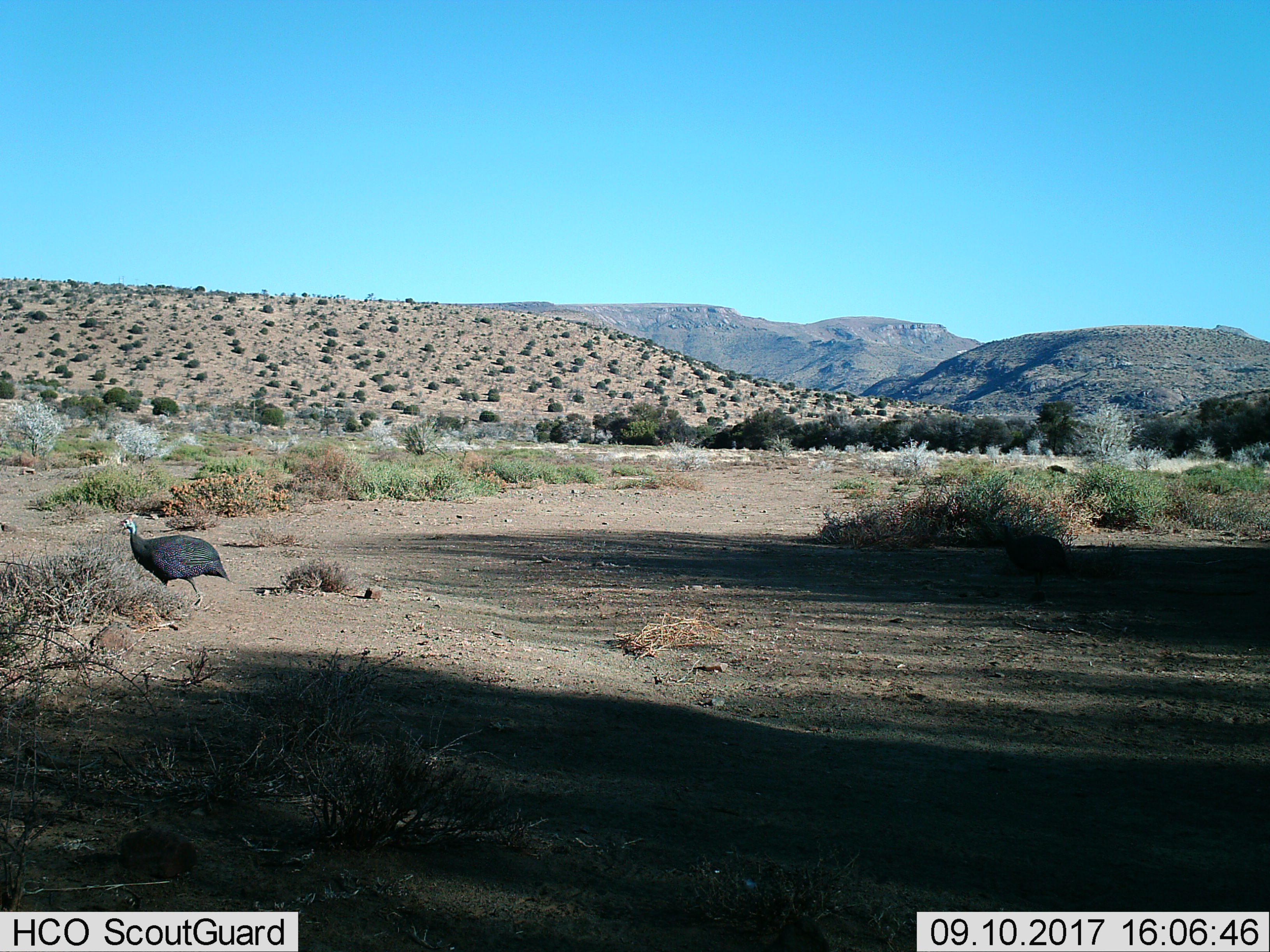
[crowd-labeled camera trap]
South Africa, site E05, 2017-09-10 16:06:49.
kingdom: Animalia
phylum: Chordata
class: Aves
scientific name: Aves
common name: bird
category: birdother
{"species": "birdother (bird) (Aves)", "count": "1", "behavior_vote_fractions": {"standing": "29%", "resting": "0%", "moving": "71%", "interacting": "0%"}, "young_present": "0%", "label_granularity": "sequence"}